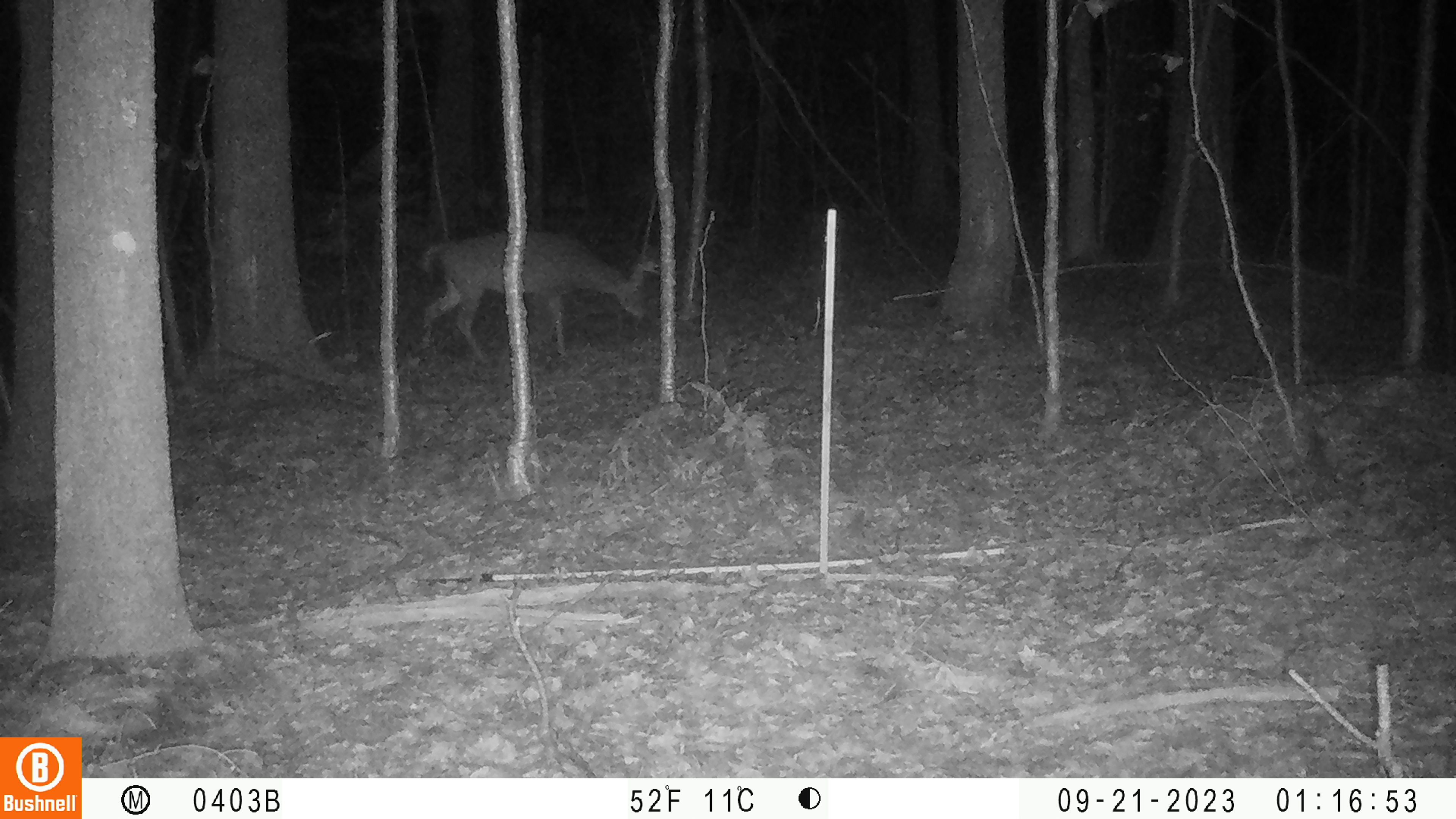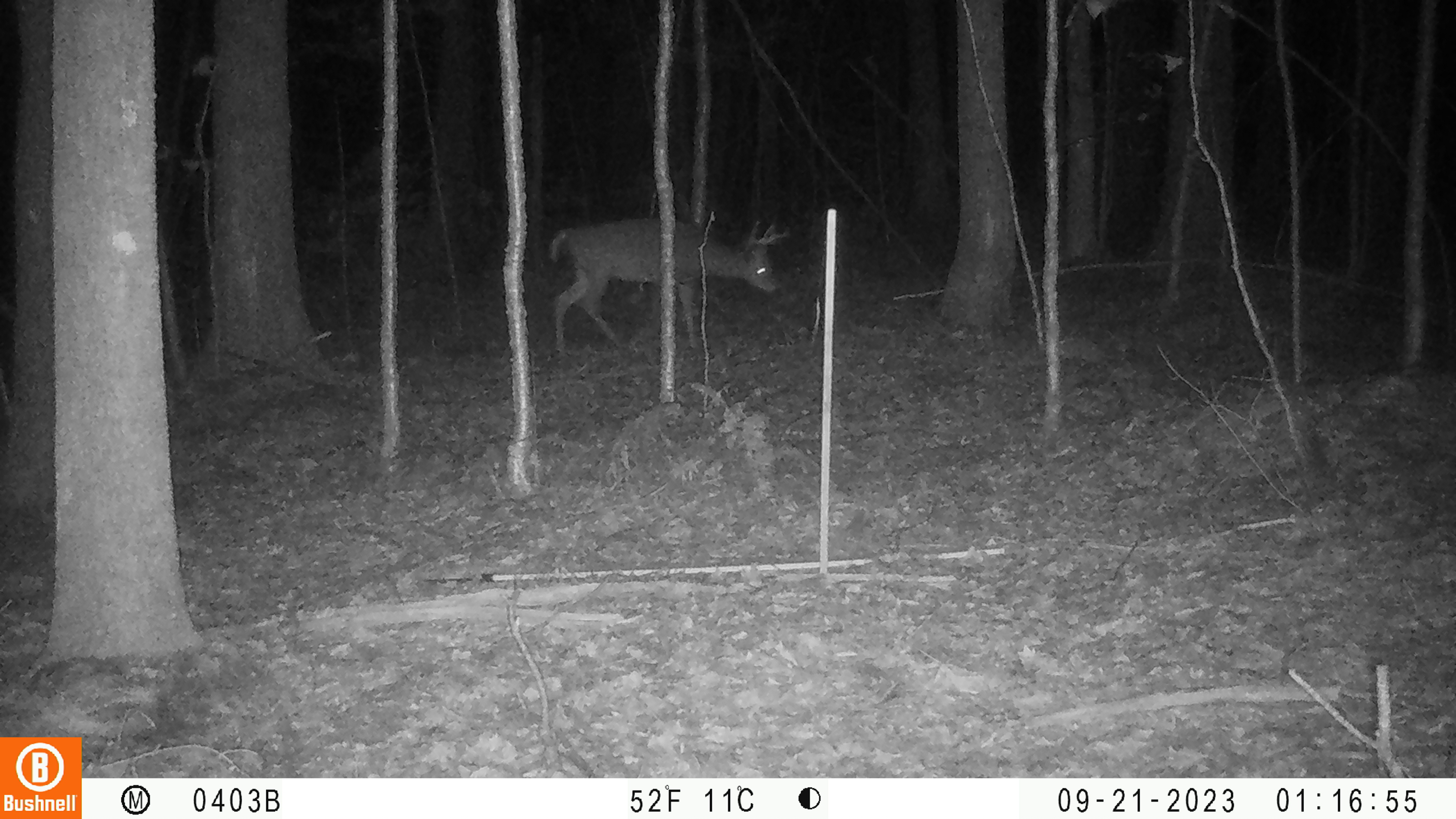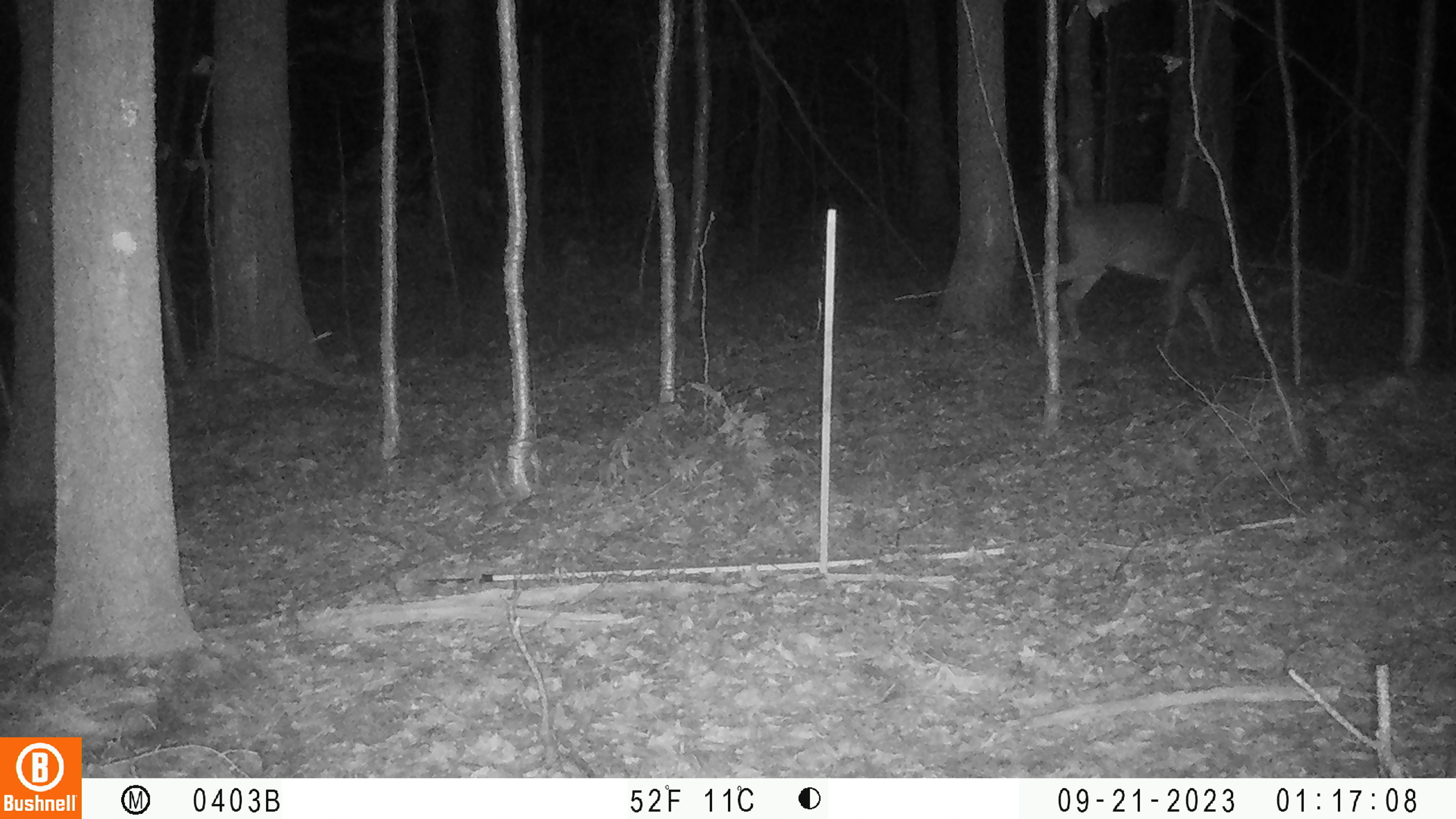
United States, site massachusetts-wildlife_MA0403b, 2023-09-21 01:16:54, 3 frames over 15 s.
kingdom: Animalia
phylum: Chordata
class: Mammalia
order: Artiodactyla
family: Cervidae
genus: Odocoileus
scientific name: Odocoileus virginianus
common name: white-tailed deer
White-tailed deer (Odocoileus virginianus).